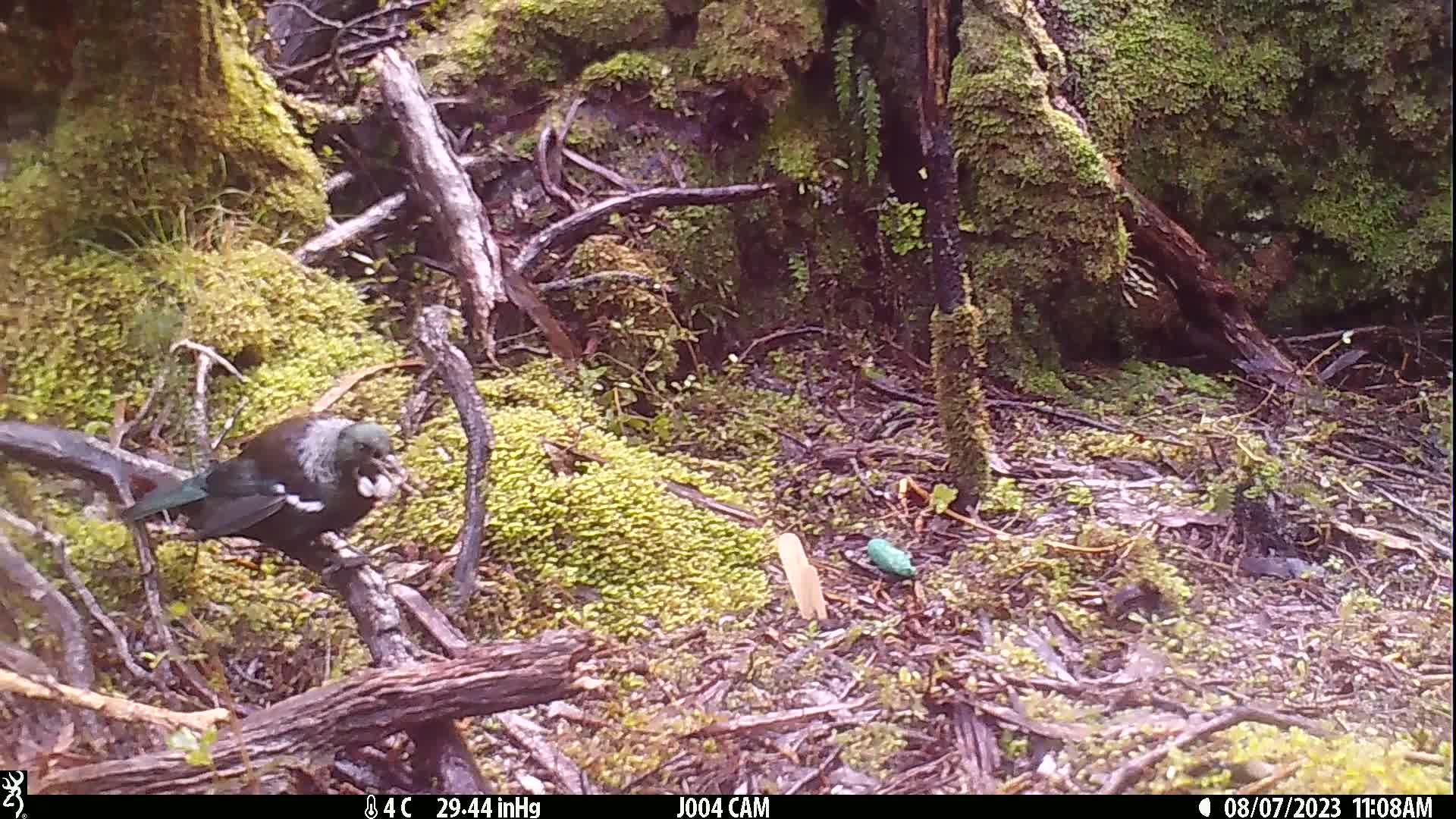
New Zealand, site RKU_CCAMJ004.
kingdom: Animalia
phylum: Chordata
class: Aves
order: Passeriformes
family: Meliphagidae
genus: Prosthemadera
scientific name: Prosthemadera novaeseelandiae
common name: tui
Tui (Prosthemadera novaeseelandiae).